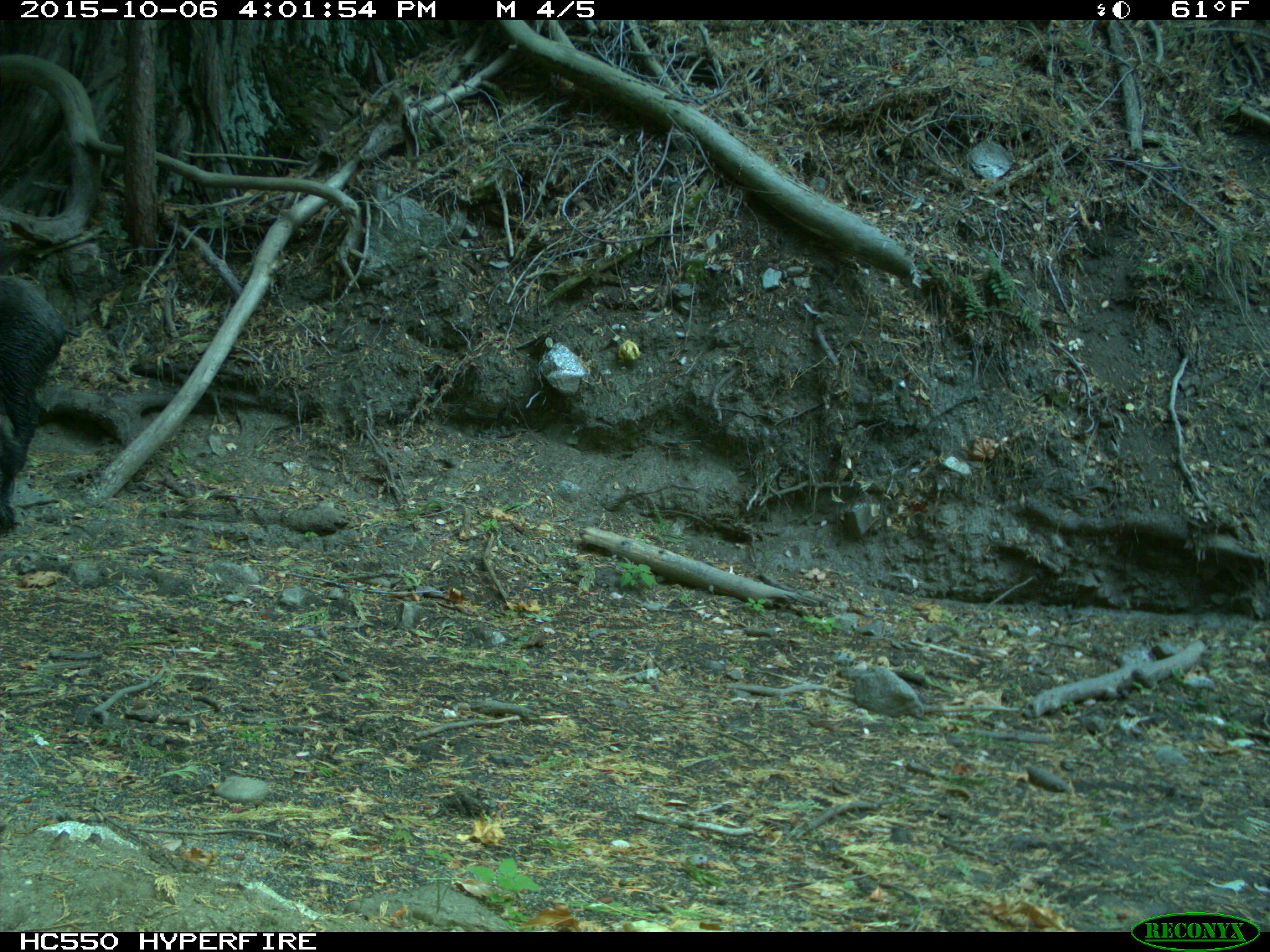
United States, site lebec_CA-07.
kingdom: Animalia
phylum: Chordata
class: Mammalia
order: Artiodactyla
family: Suidae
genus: Sus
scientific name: Sus scrofa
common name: wild boar